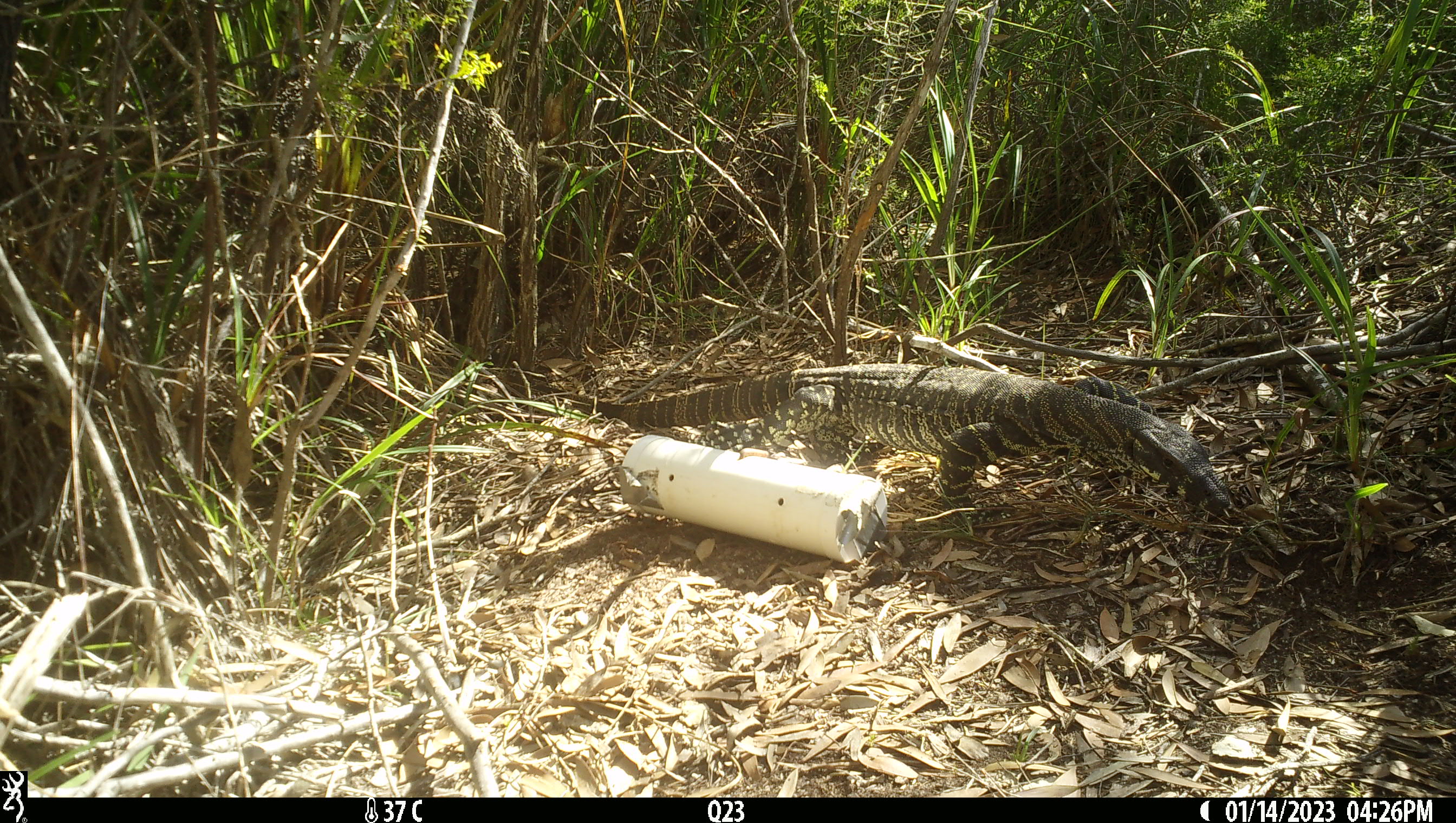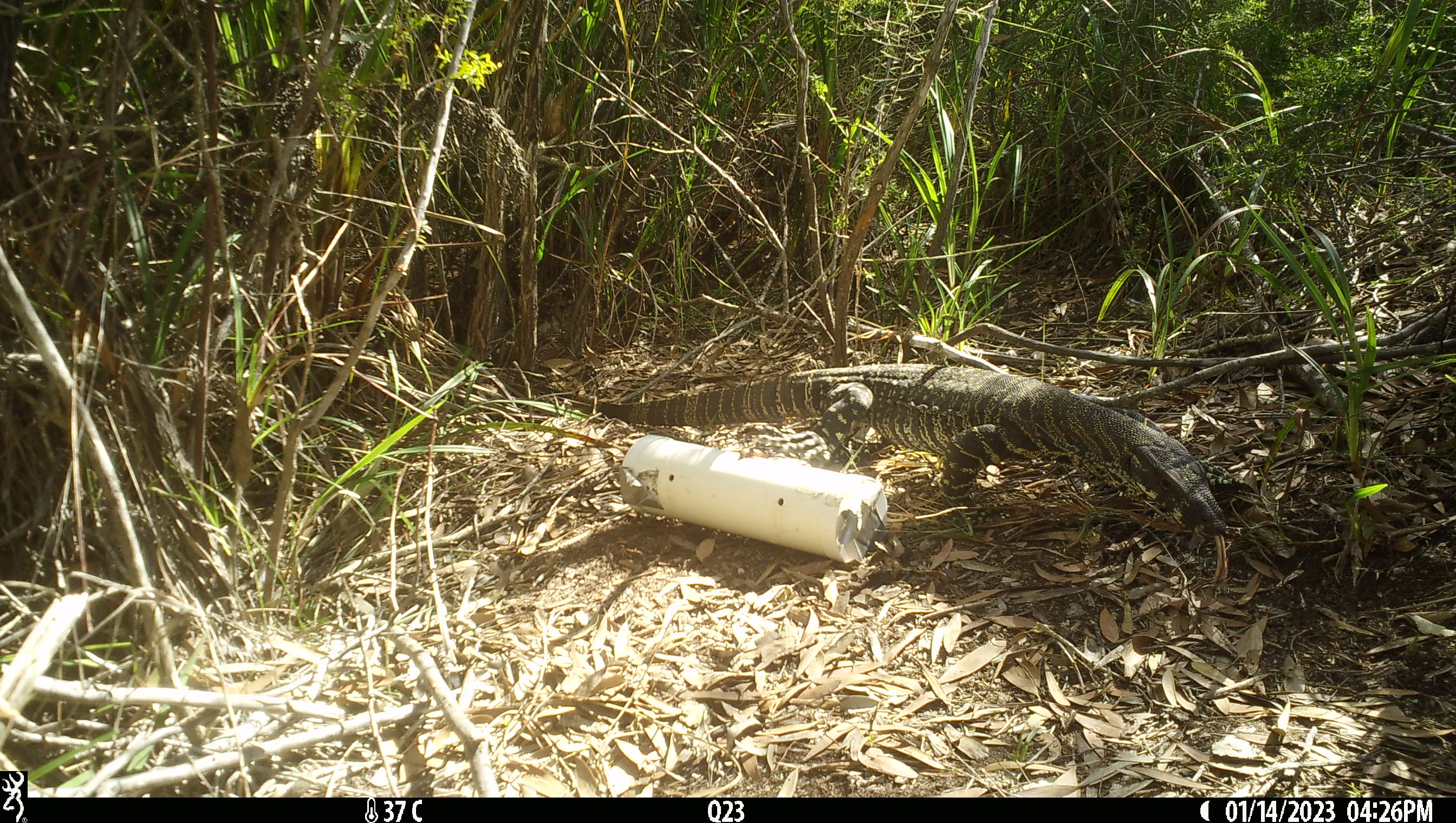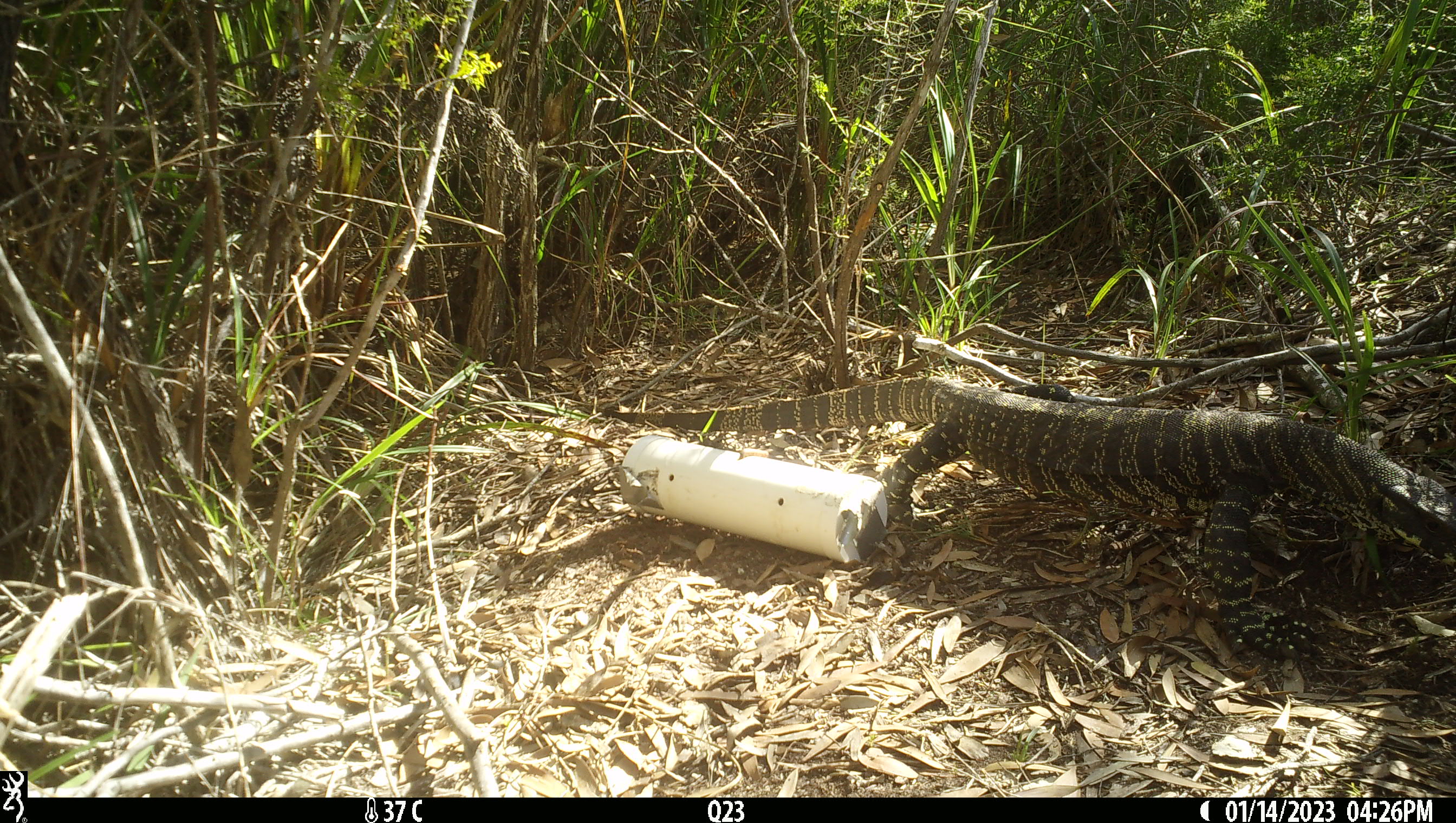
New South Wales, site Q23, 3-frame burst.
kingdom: Animalia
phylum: Chordata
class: Reptilia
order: Squamata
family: Varanidae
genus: Varanus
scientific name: Varanus varius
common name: lace monitor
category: goanna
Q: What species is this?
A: Goanna (lace monitor) (Varanus varius).